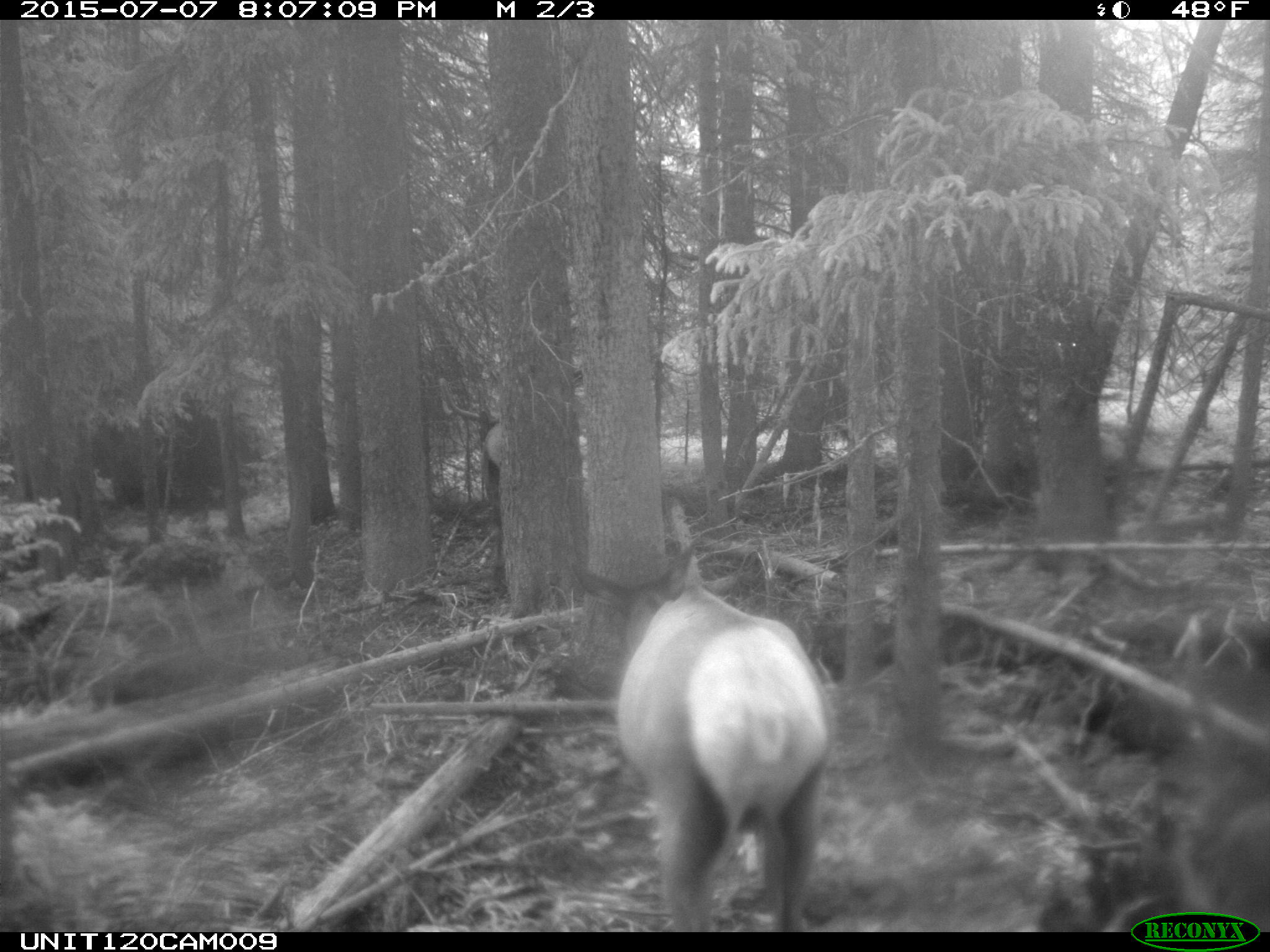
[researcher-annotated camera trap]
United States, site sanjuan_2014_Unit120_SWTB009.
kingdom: Animalia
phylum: Chordata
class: Mammalia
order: Artiodactyla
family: Cervidae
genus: Cervus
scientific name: Cervus elaphus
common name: red deer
Cervus elaphus (red deer).